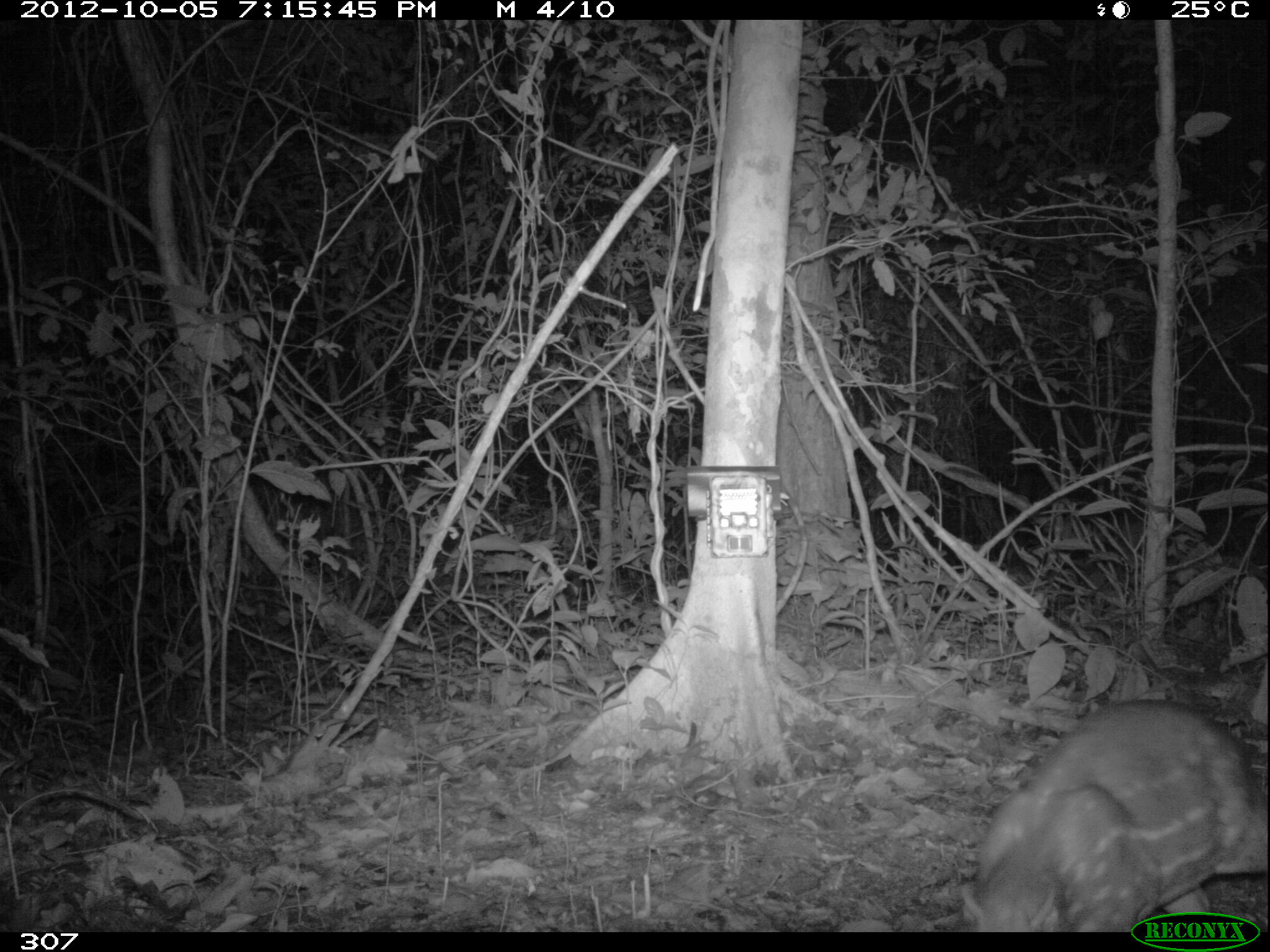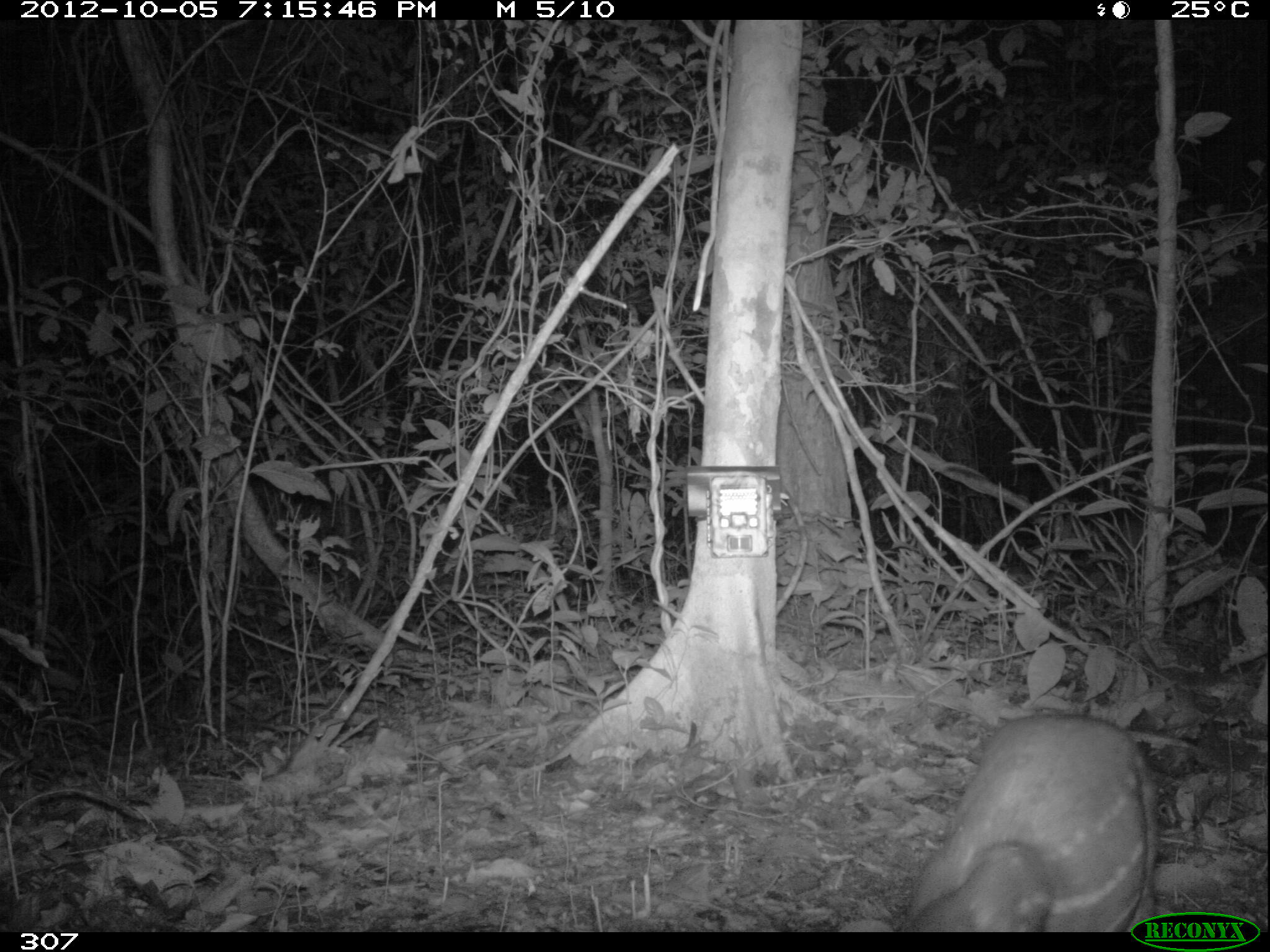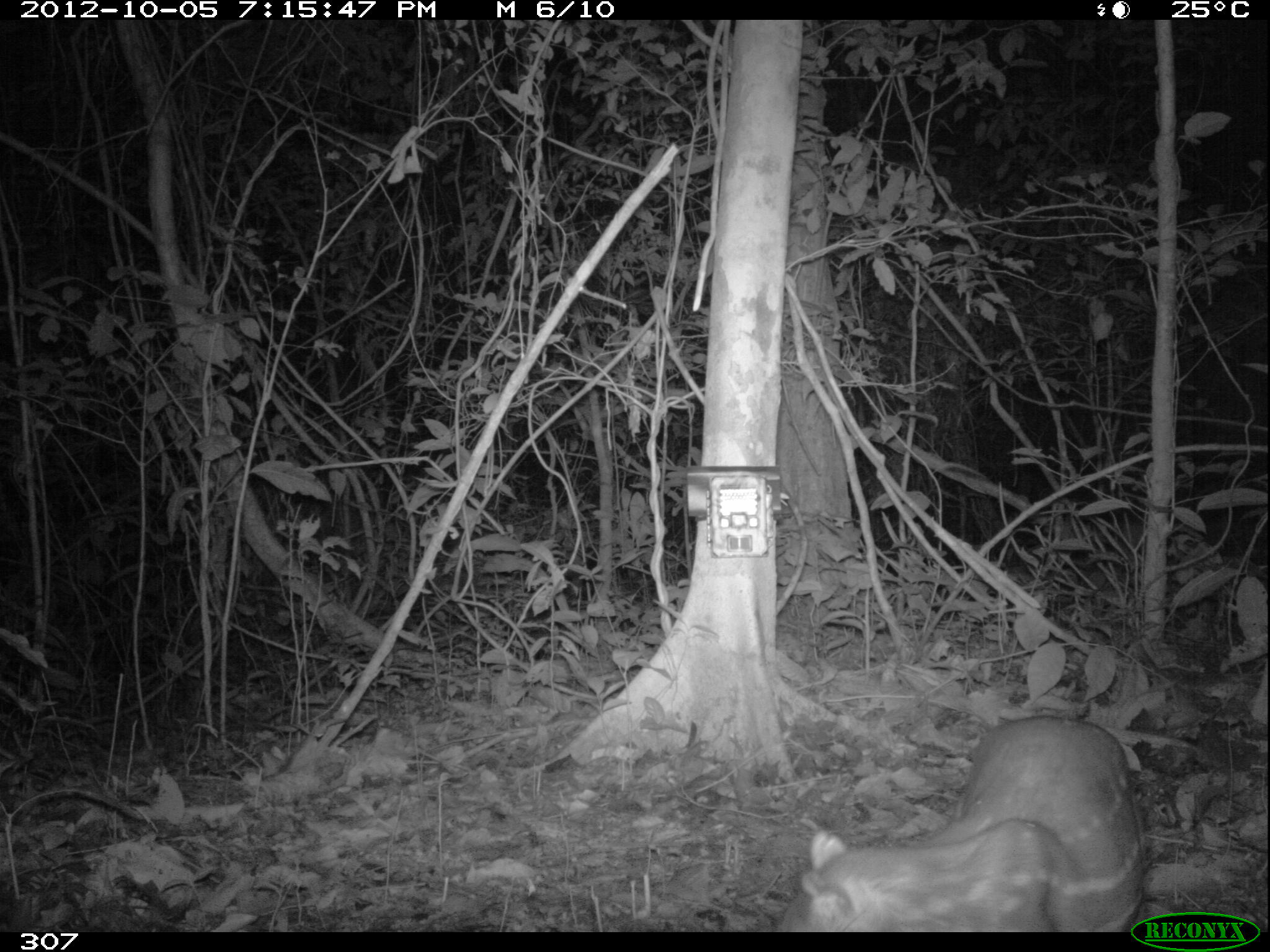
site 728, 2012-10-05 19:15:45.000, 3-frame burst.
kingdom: Animalia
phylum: Chordata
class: Mammalia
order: Rodentia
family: Cuniculidae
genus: Cuniculus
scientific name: Cuniculus paca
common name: spotted paca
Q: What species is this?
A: Cuniculus paca (spotted paca).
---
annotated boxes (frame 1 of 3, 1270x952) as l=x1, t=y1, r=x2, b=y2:
cuniculus paca: l=959, t=696, r=1270, b=933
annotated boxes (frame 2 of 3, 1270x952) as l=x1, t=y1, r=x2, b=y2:
cuniculus paca: l=897, t=714, r=1159, b=932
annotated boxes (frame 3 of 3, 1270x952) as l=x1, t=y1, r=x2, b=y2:
cuniculus paca: l=780, t=716, r=1147, b=931